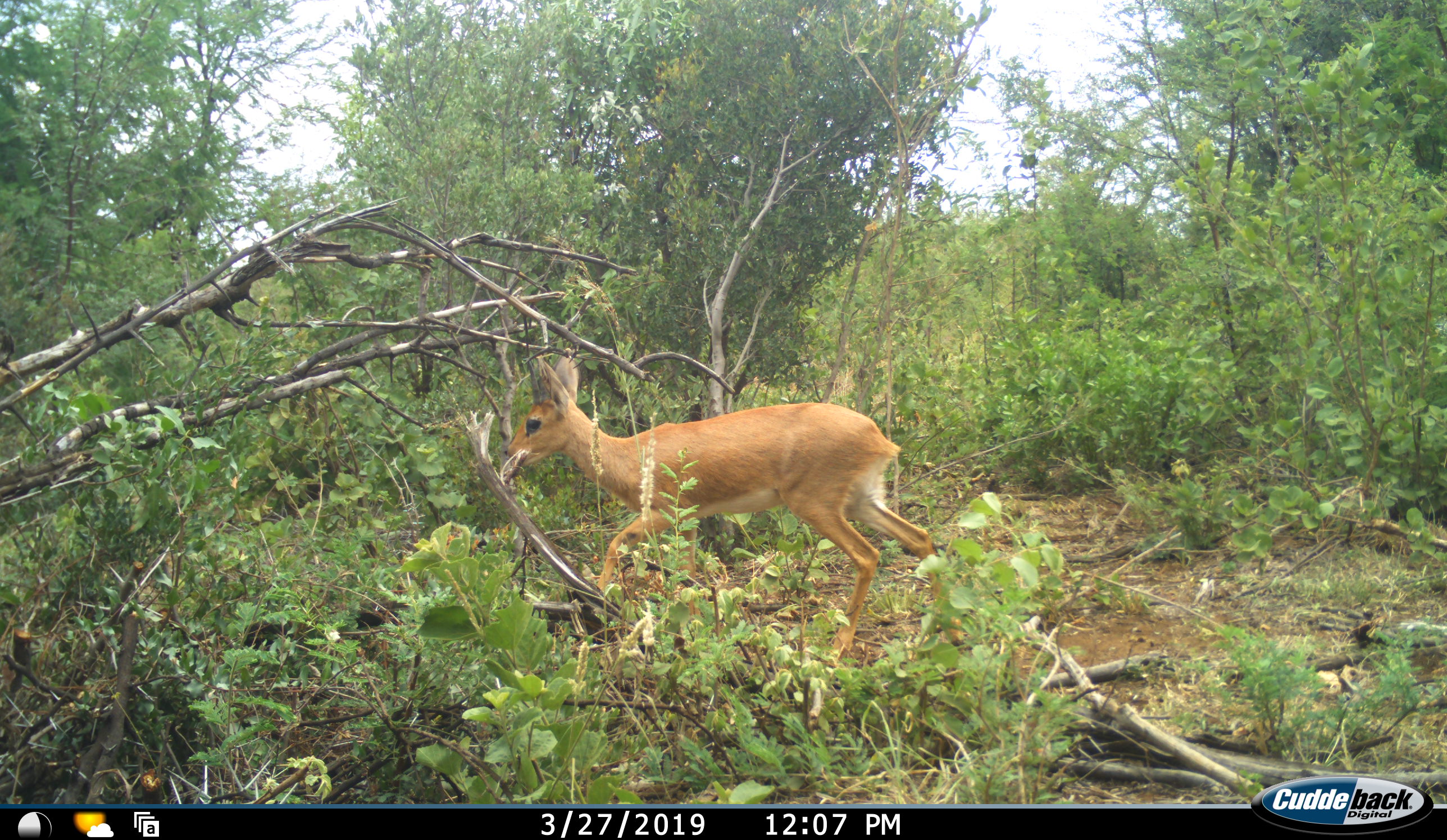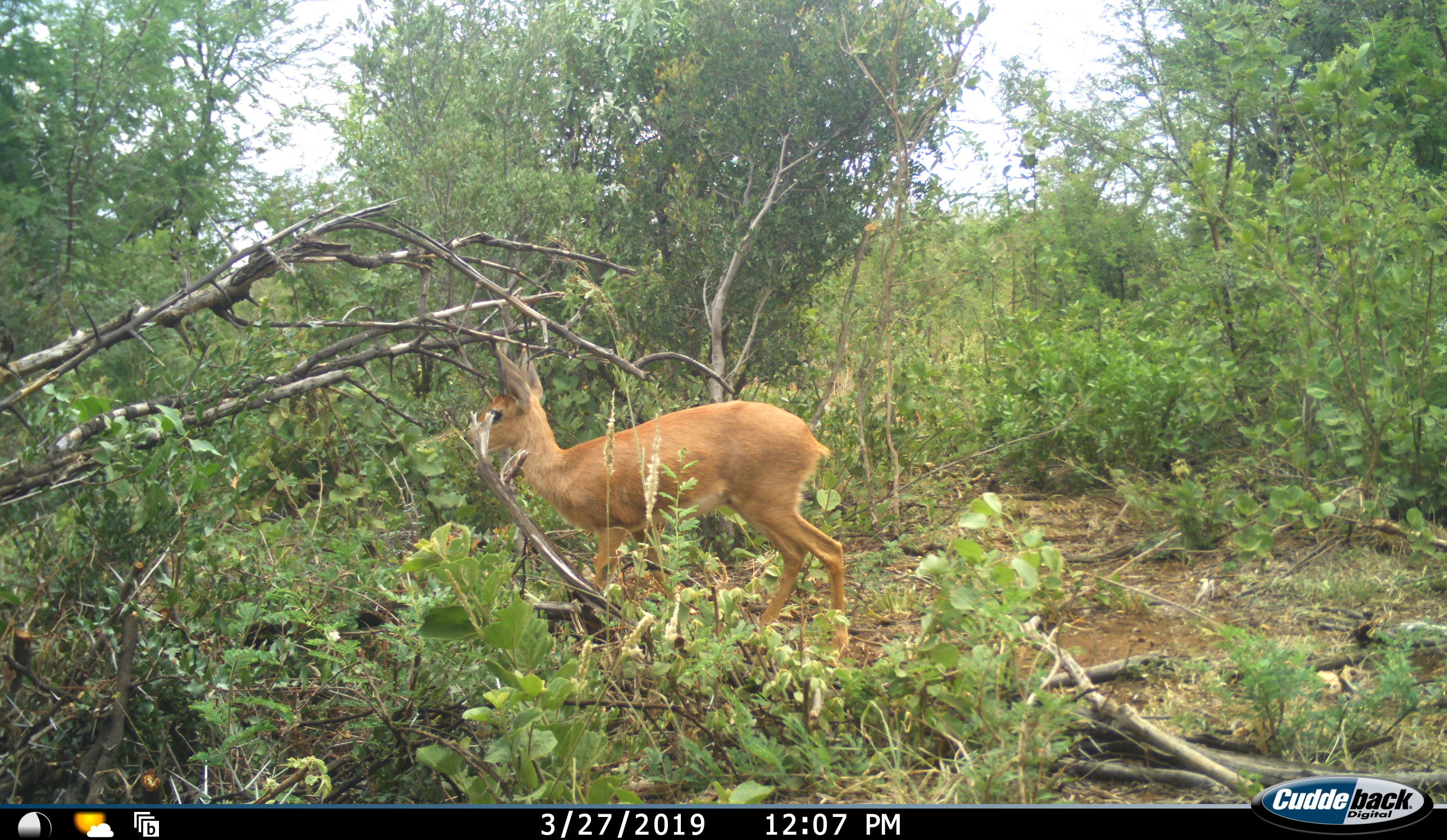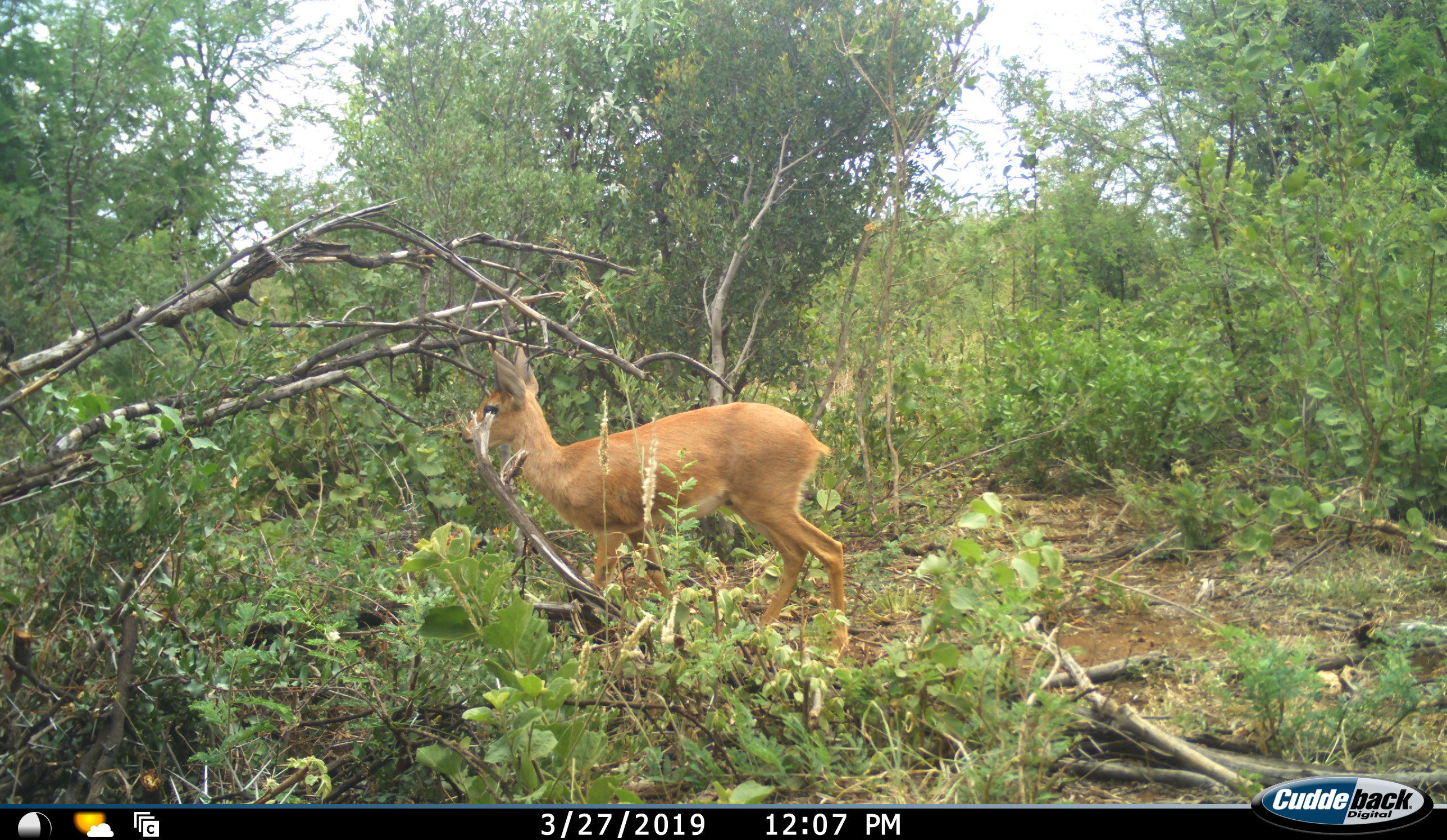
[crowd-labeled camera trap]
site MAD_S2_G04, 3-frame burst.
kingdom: Animalia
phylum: Chordata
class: Mammalia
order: Artiodactyla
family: Bovidae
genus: Raphicerus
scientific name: Raphicerus campestris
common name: steenbok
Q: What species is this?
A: Steenbok (Raphicerus campestris).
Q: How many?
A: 1.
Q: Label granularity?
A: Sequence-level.